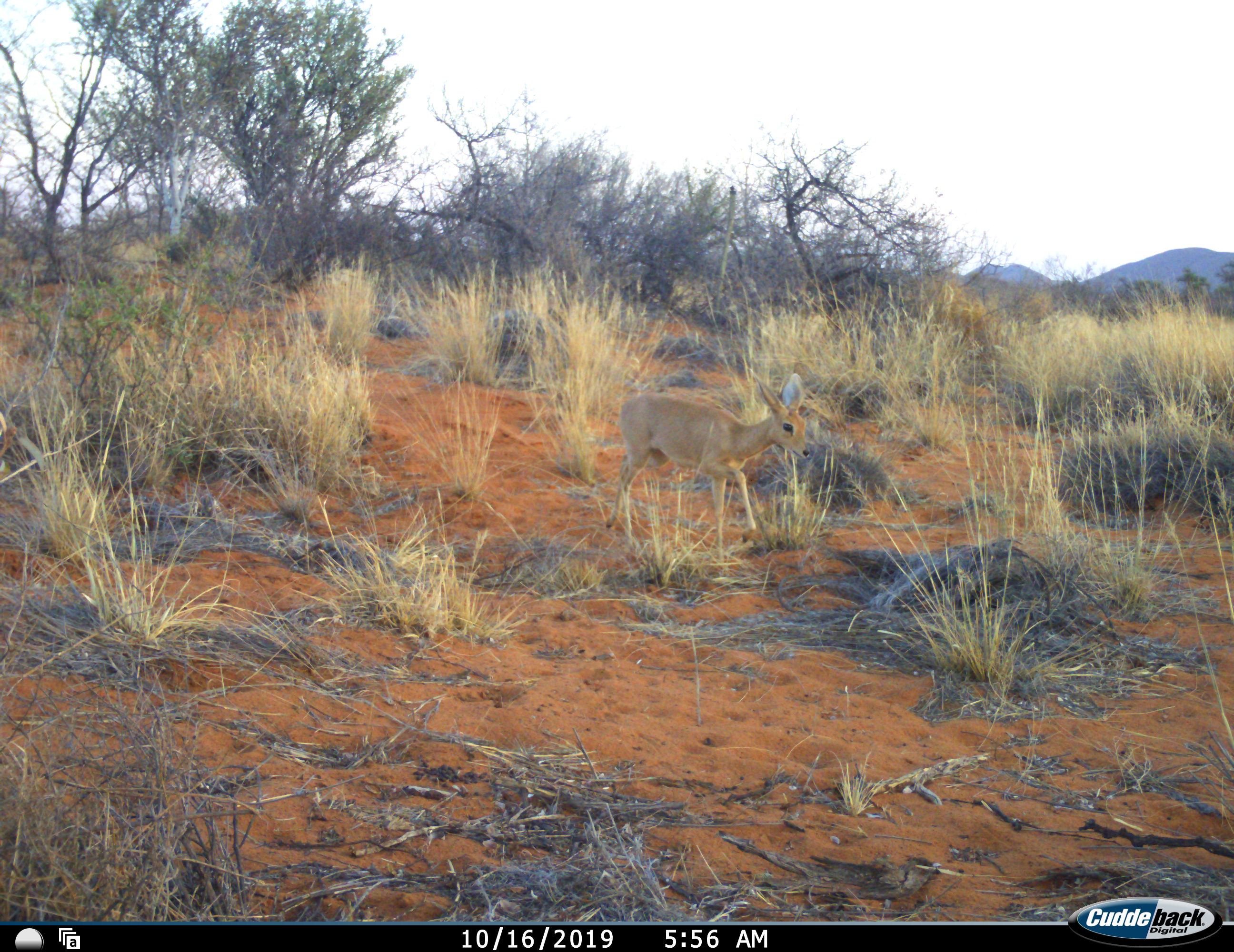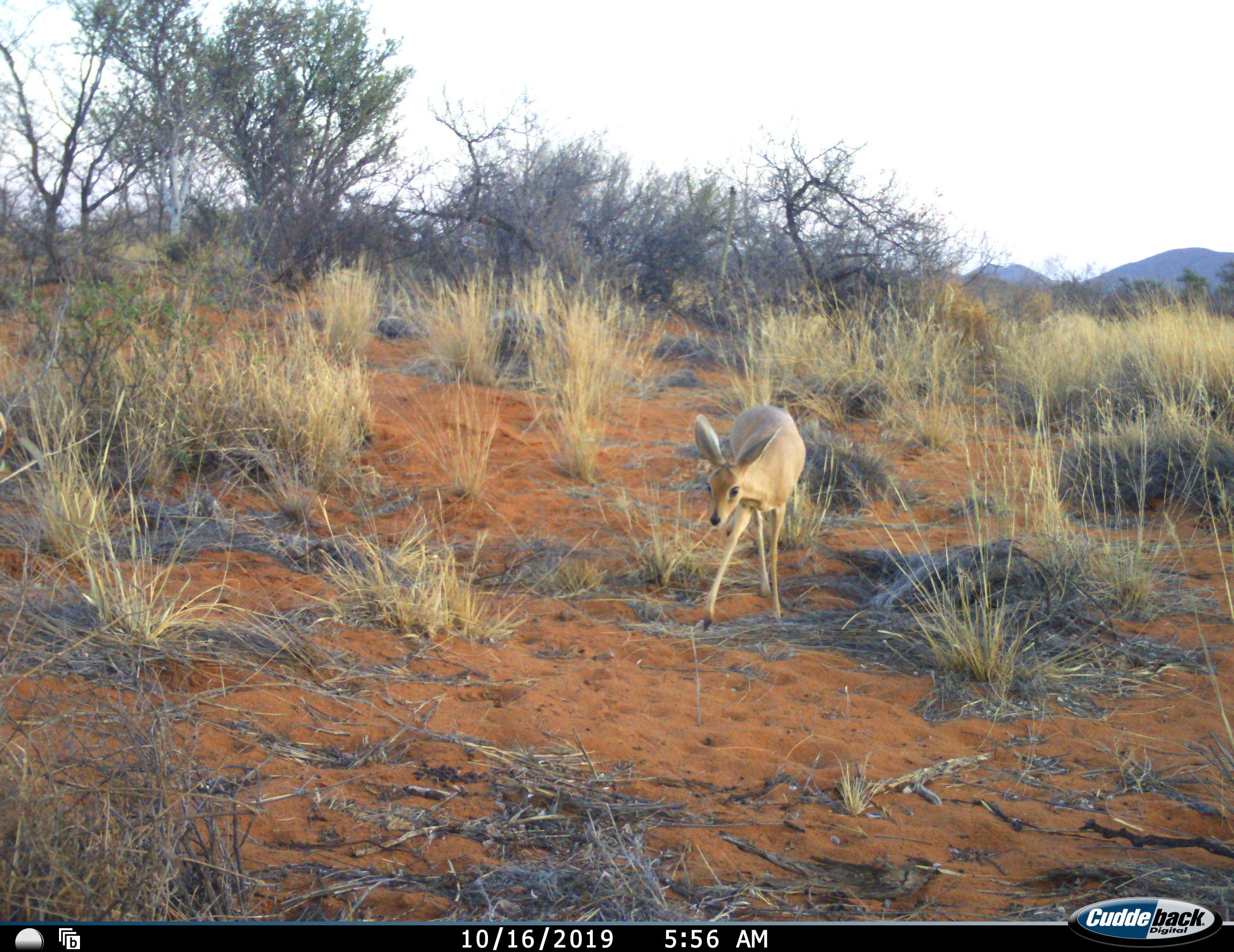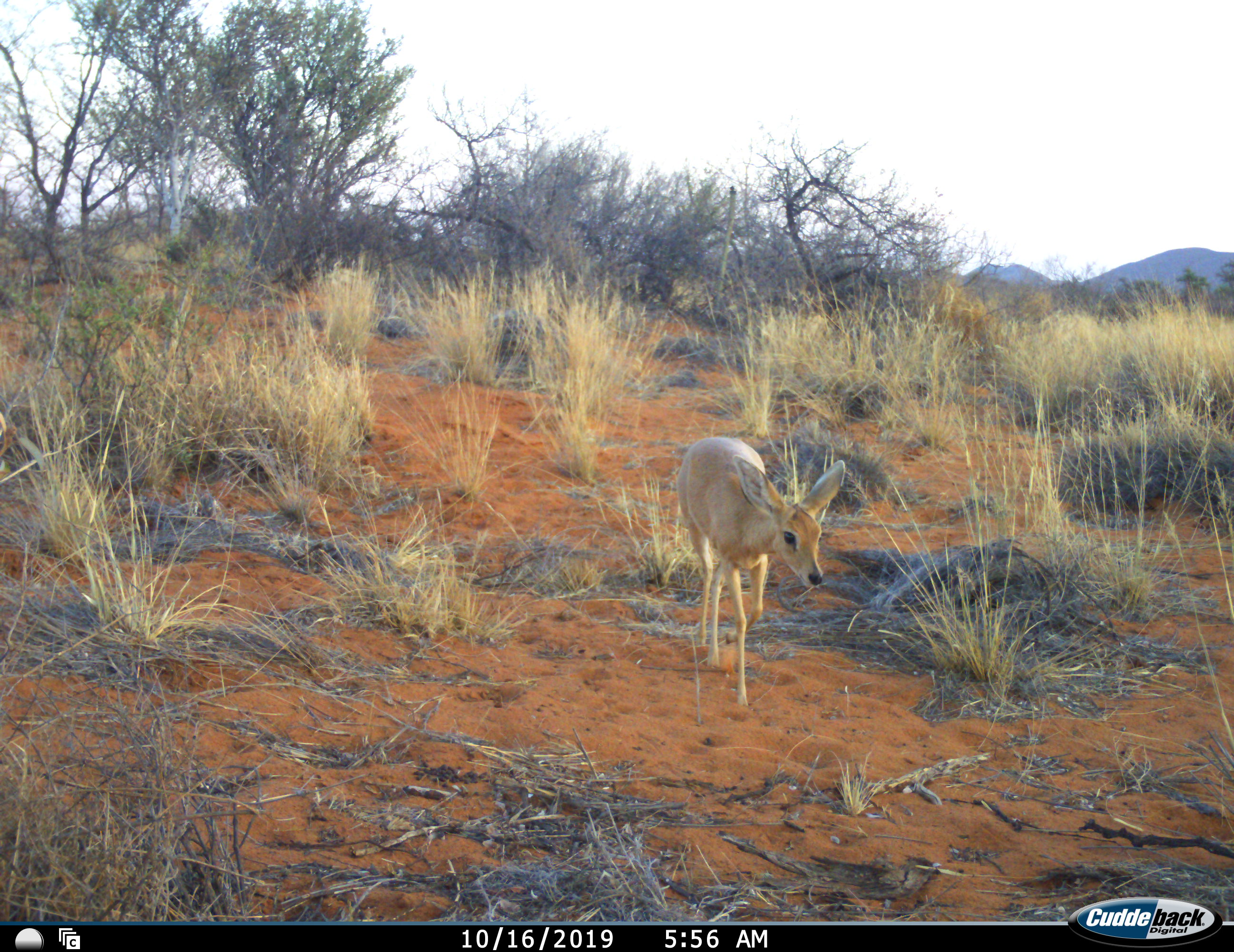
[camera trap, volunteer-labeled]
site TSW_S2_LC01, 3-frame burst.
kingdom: Animalia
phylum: Chordata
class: Mammalia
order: Artiodactyla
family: Bovidae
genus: Raphicerus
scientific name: Raphicerus campestris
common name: steenbok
Steenbok (Raphicerus campestris), count 1. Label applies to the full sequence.